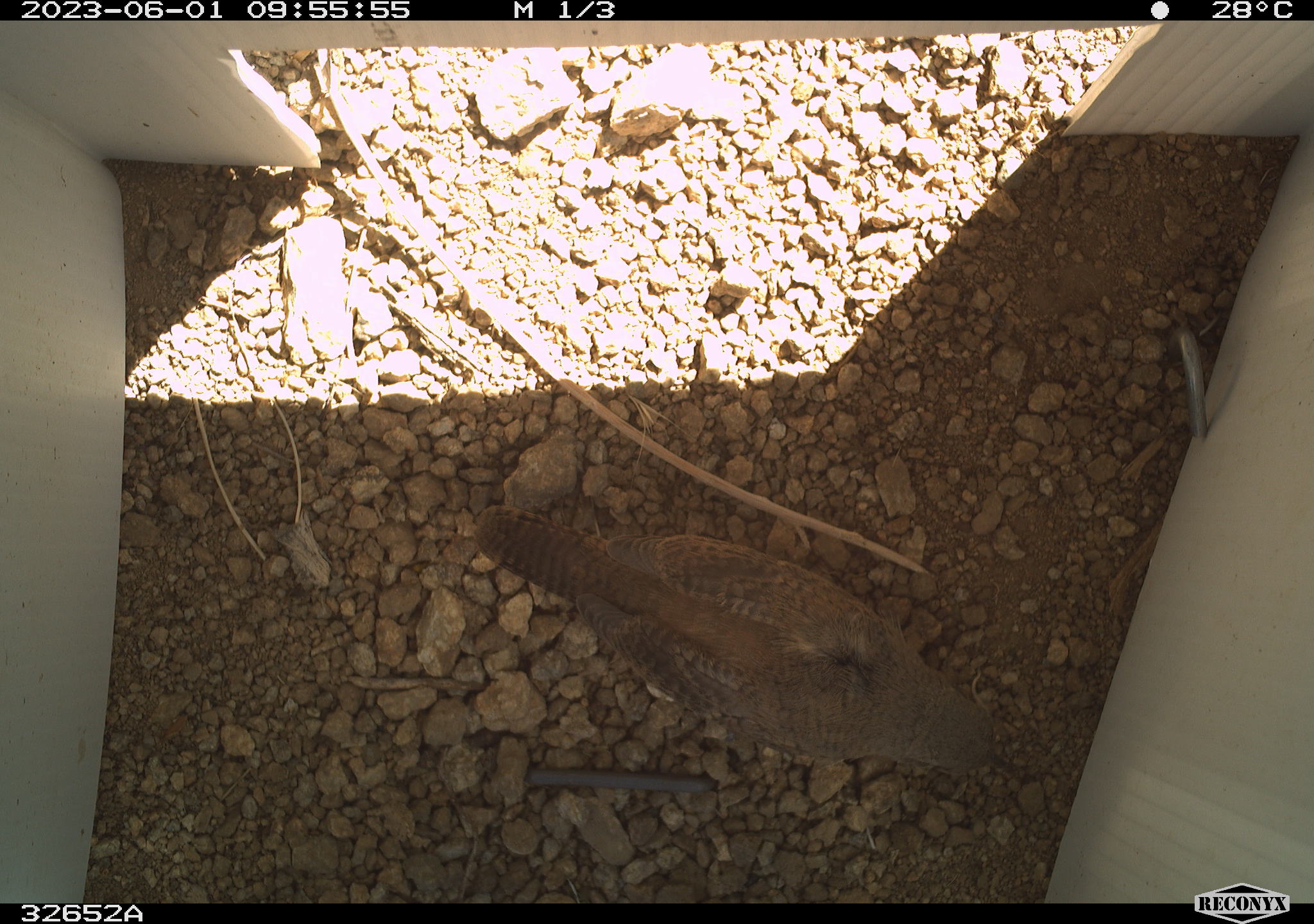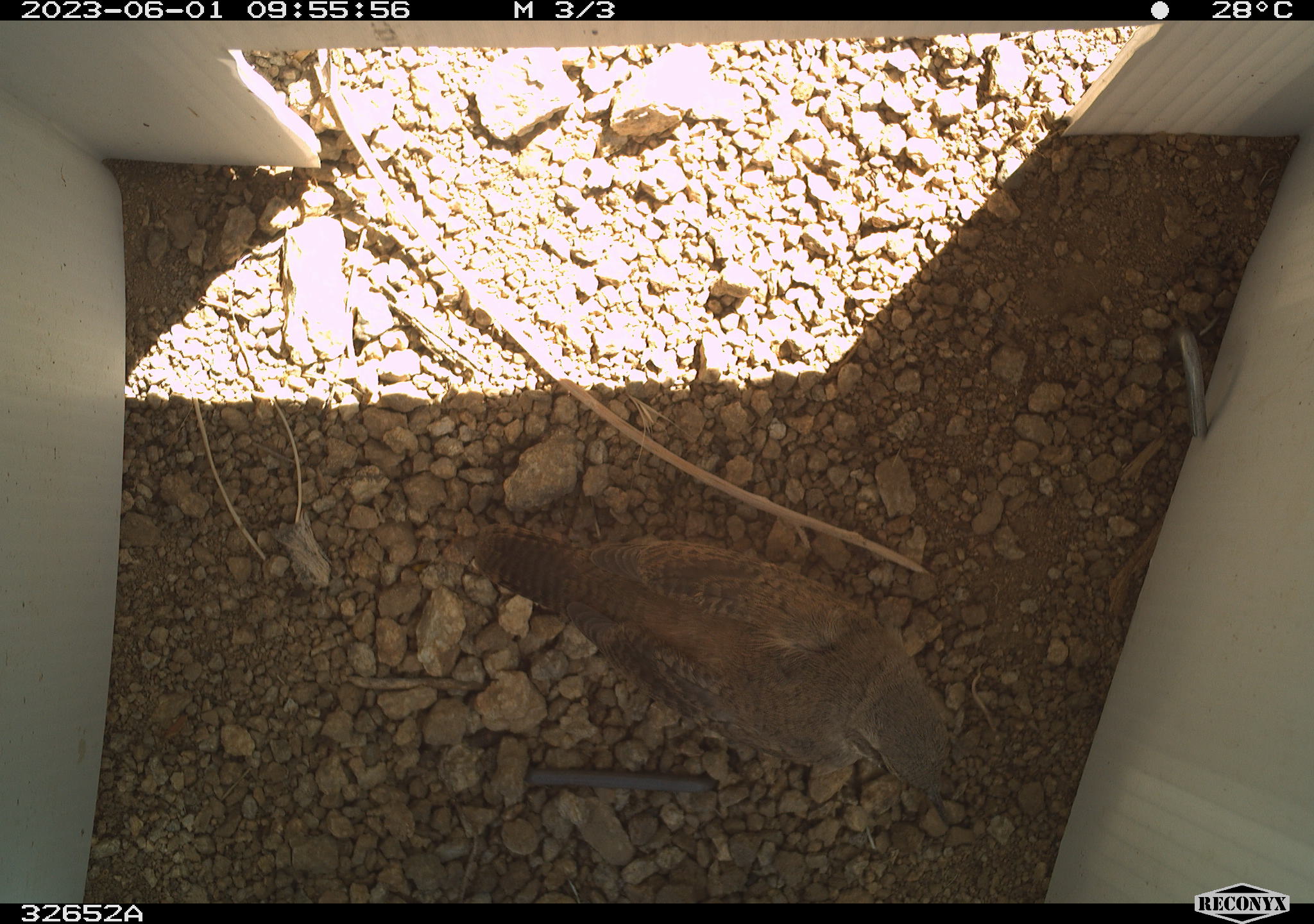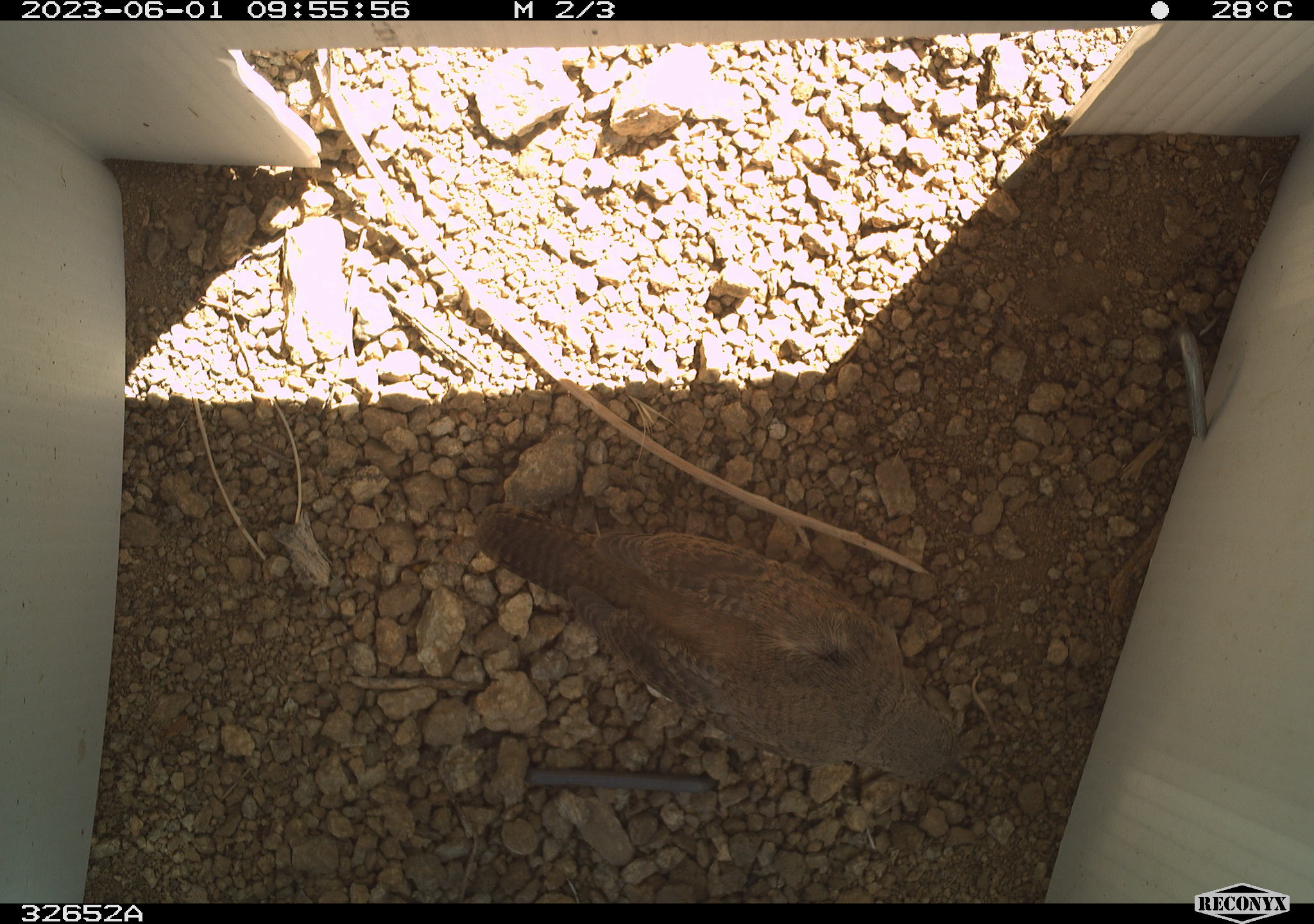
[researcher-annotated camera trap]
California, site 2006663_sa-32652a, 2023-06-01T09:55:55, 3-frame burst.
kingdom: Animalia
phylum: Chordata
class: Aves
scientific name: Aves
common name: bird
Bird (Aves).